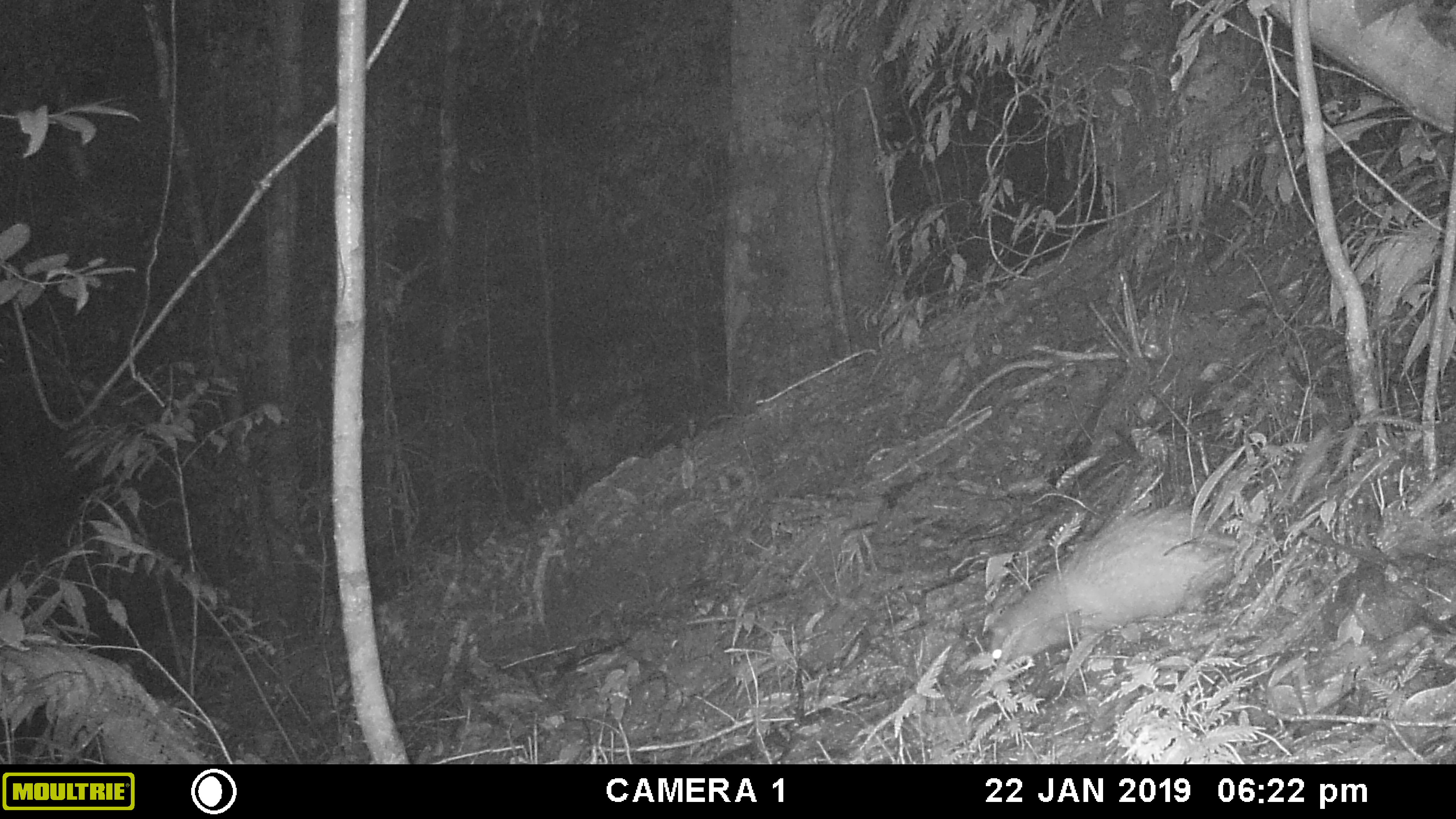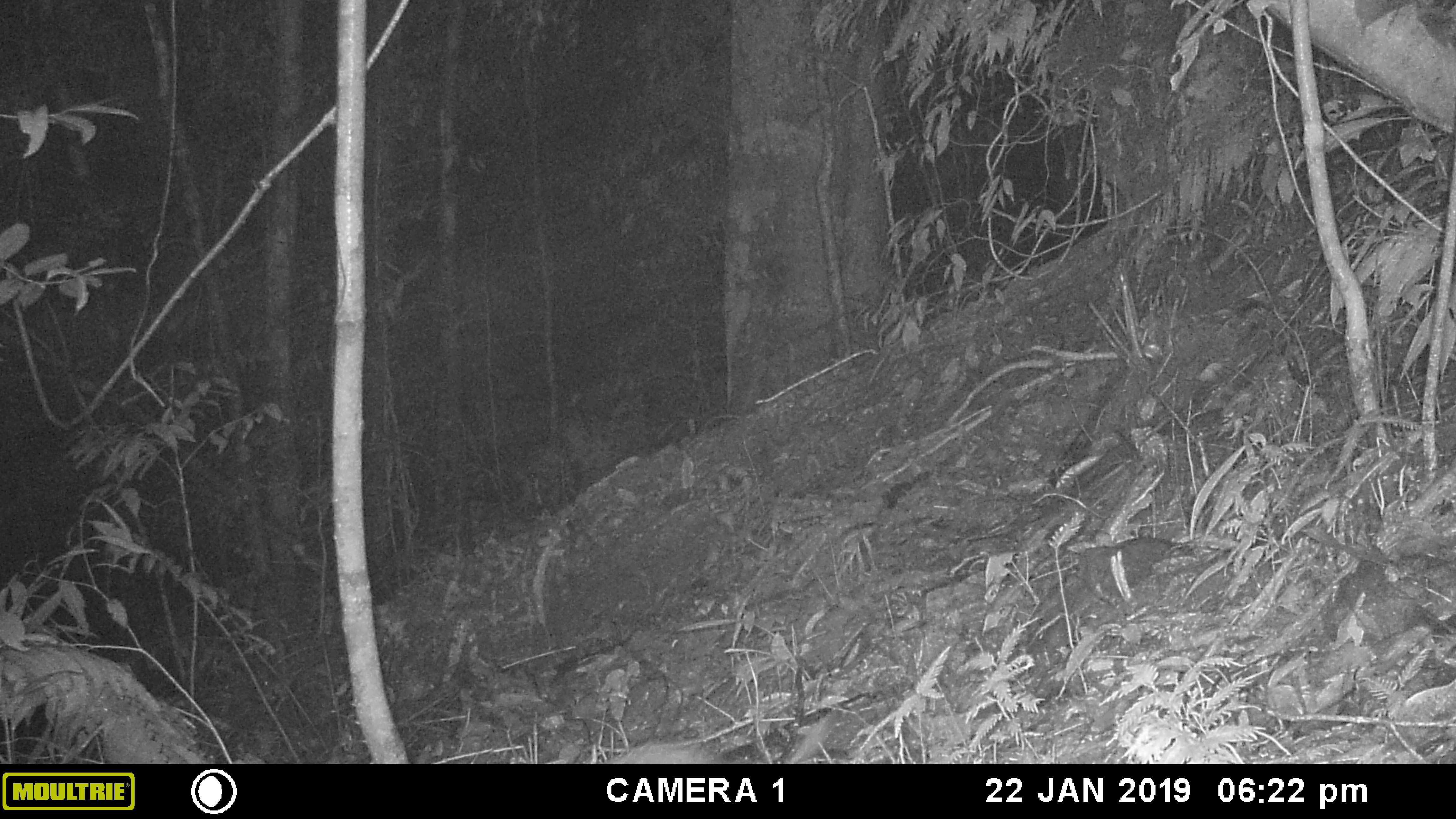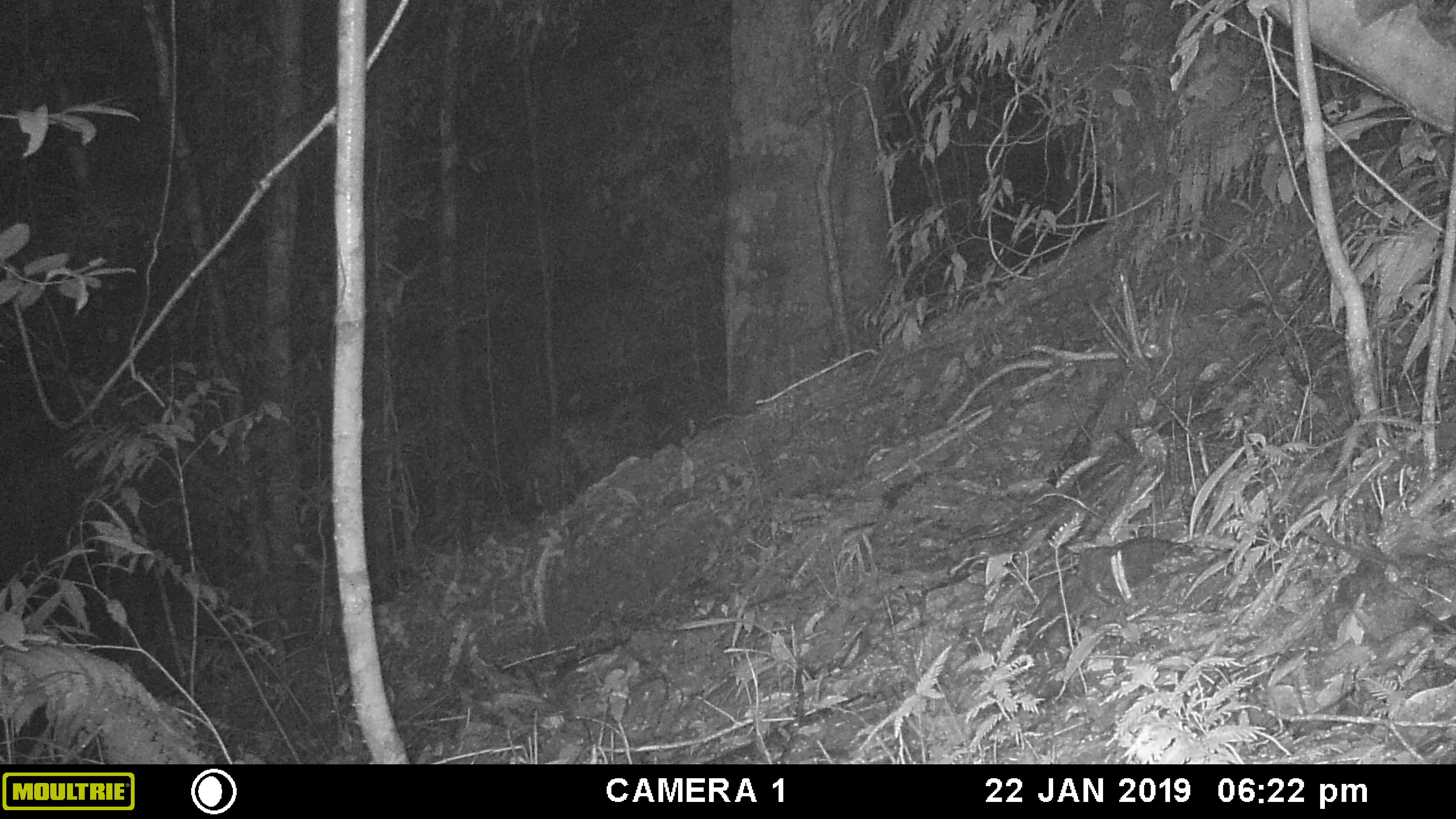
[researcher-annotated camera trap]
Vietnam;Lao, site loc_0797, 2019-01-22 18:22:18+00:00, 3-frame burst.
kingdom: Animalia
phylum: Chordata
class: Mammalia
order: Rodentia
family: Hystricidae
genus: Atherurus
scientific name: Atherurus macrourus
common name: asiatic brush-tailed porcupine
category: asiatic brush tailed porcupine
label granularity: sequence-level